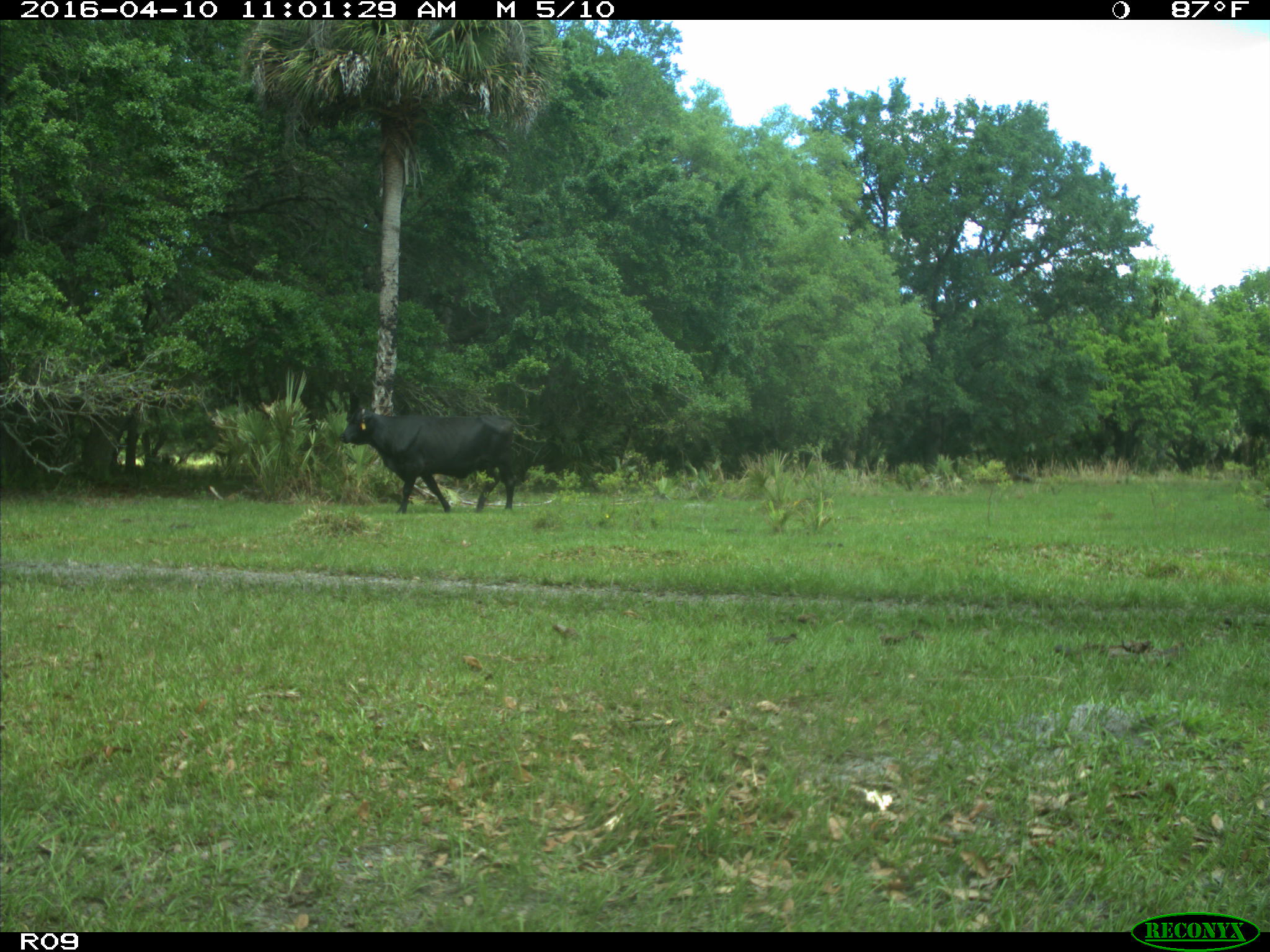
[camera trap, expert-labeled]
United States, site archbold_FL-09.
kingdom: Animalia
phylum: Chordata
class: Mammalia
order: Artiodactyla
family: Bovidae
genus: Bos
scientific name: Bos taurus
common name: domestic cow